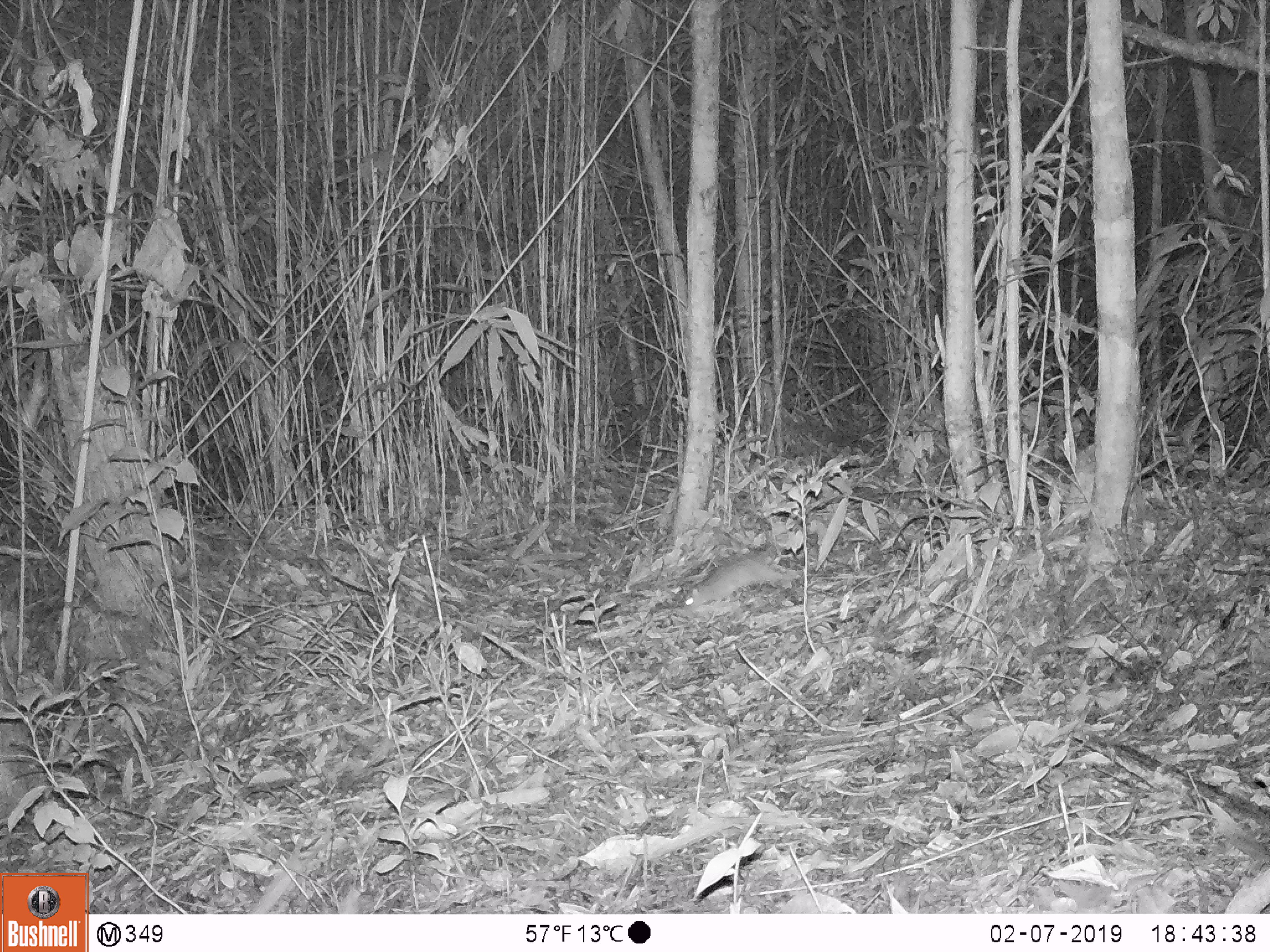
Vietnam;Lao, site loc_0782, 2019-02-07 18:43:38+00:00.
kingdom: Animalia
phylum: Chordata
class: Mammalia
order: Rodentia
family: Muridae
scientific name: Muridae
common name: old-world mice and rats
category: unidentified murid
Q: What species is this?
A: Unidentified murid (old-world mice and rats) (Muridae).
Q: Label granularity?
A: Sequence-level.